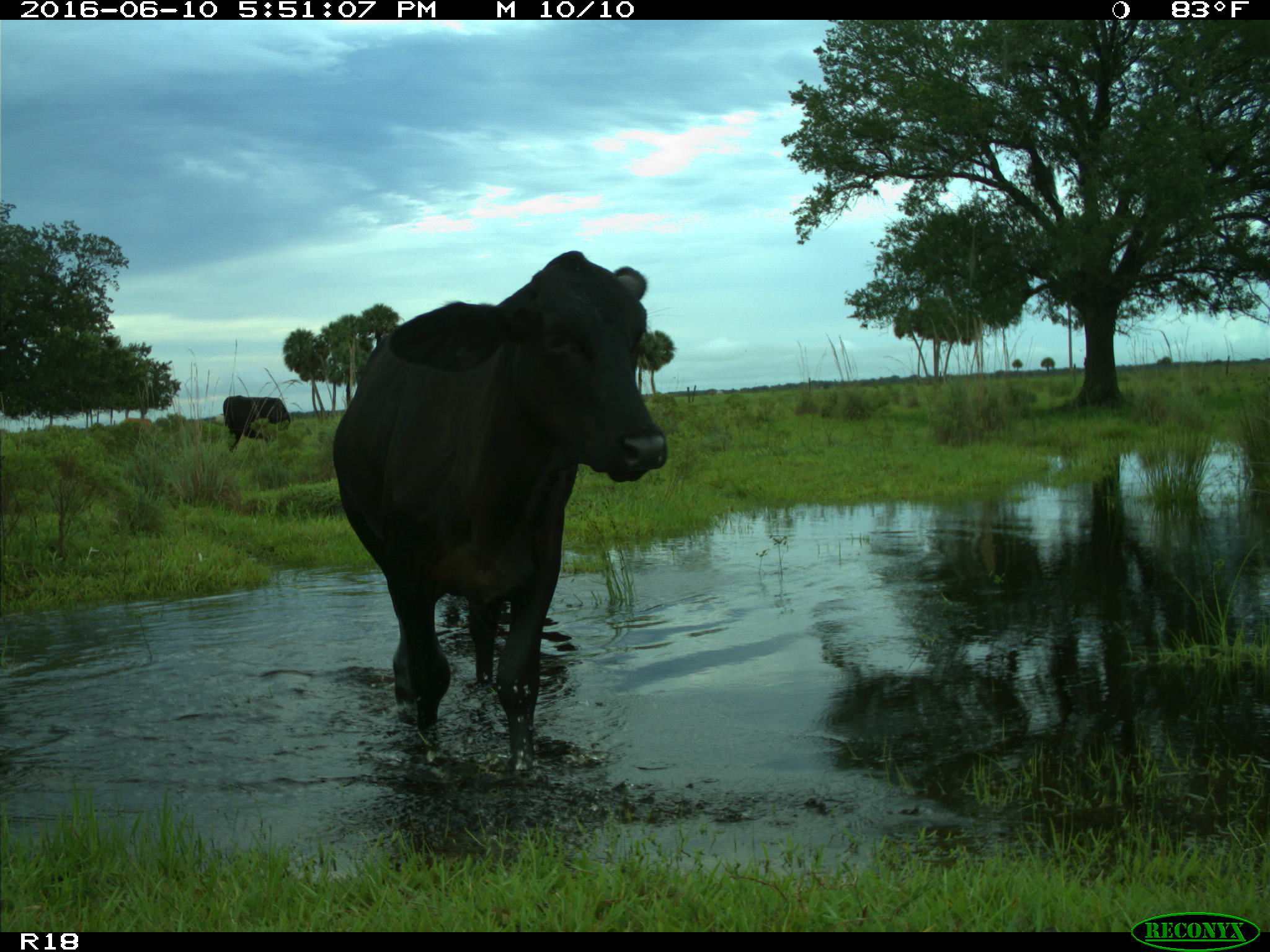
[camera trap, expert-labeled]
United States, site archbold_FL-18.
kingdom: Animalia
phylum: Chordata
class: Mammalia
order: Artiodactyla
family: Bovidae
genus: Bos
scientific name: Bos taurus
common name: domestic cow